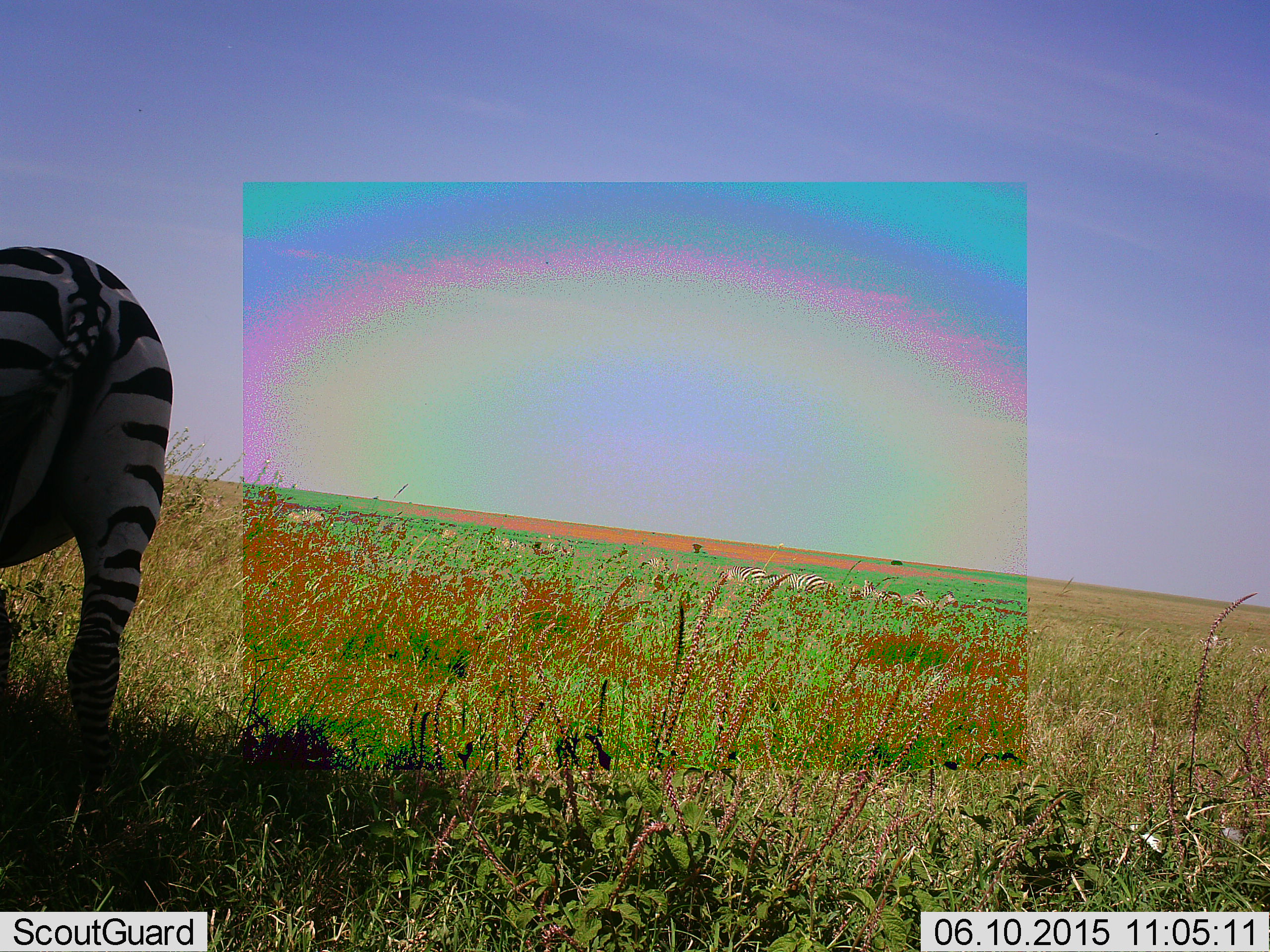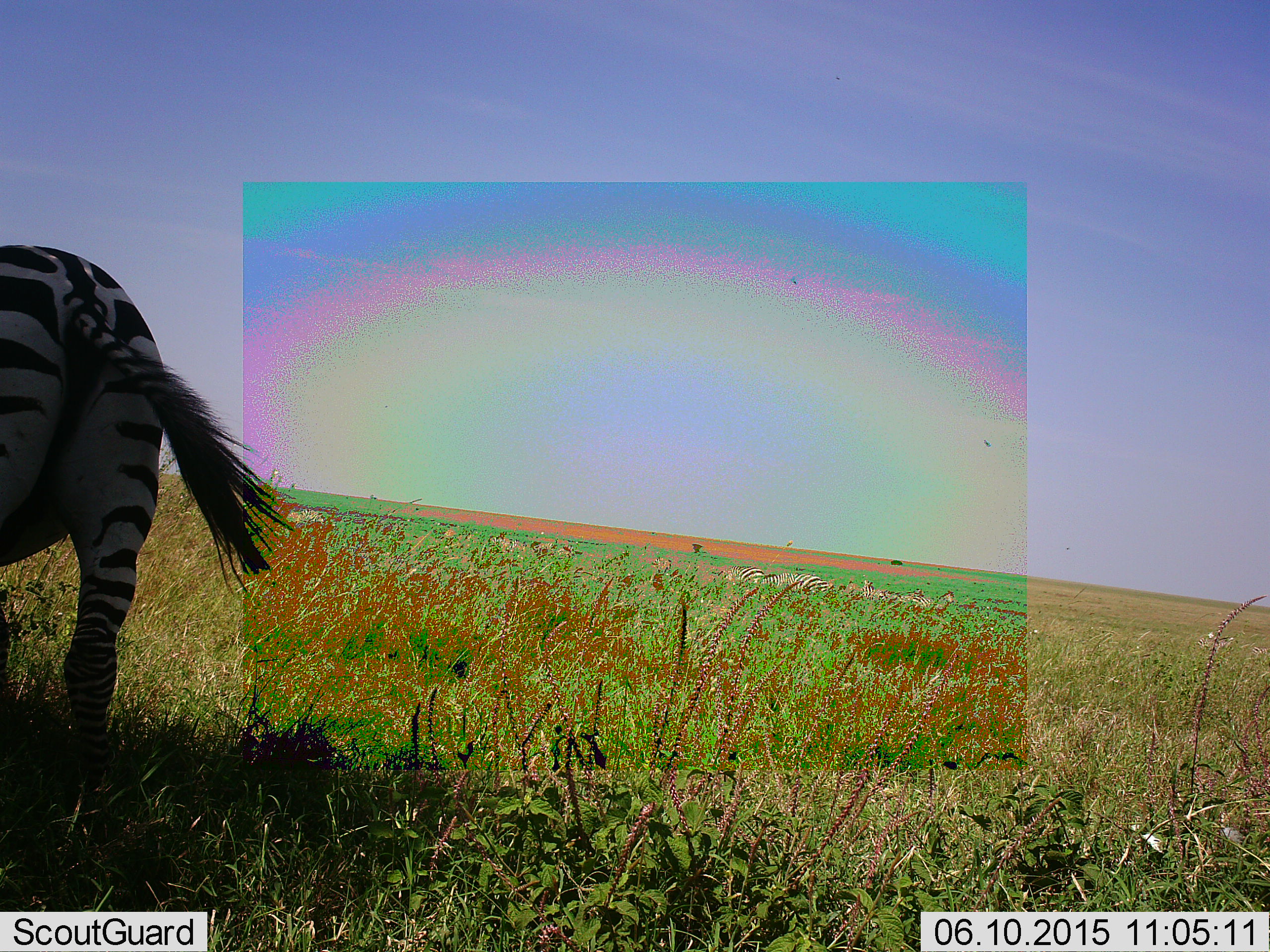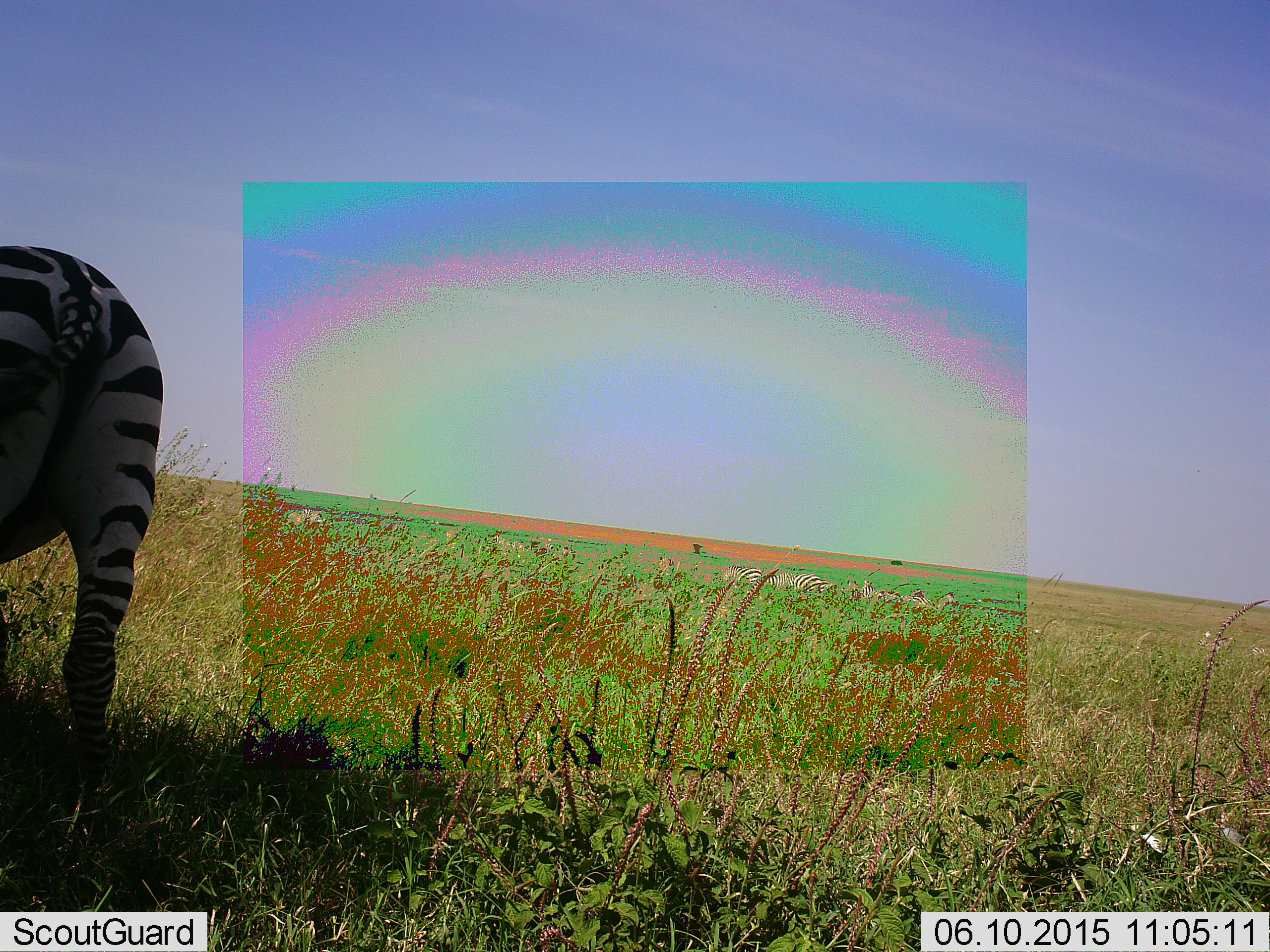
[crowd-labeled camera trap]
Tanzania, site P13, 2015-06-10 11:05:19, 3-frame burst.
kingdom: Animalia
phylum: Chordata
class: Mammalia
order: Perissodactyla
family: Equidae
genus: Equus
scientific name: Equus quagga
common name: plains zebra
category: zebra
Zebra (plains zebra) (Equus quagga), count 1. Behavior (volunteer vote fractions): standing 90%, resting 10%, moving 0%, interacting 0%. Young present (vote fraction): 0%. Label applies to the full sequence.